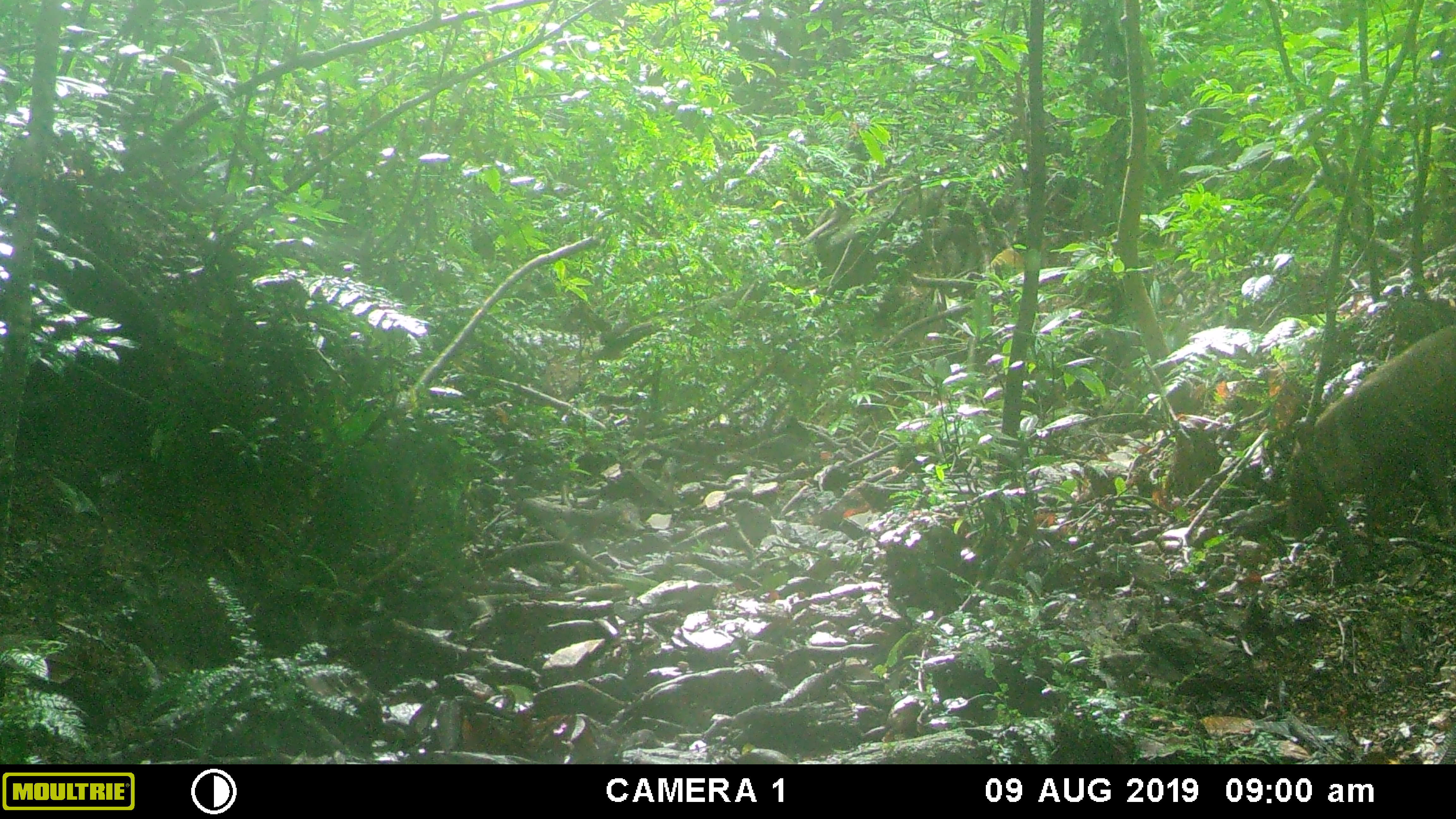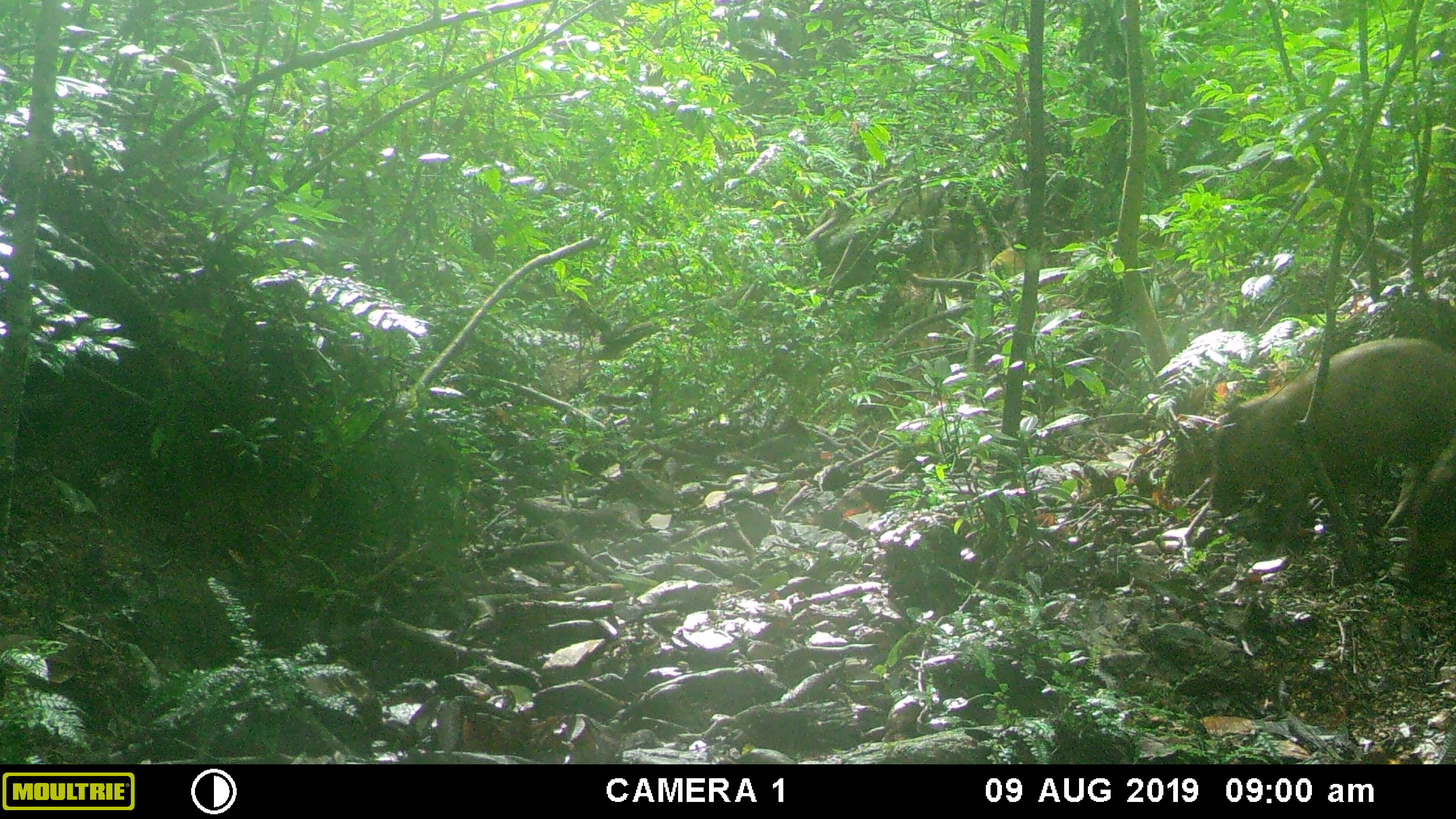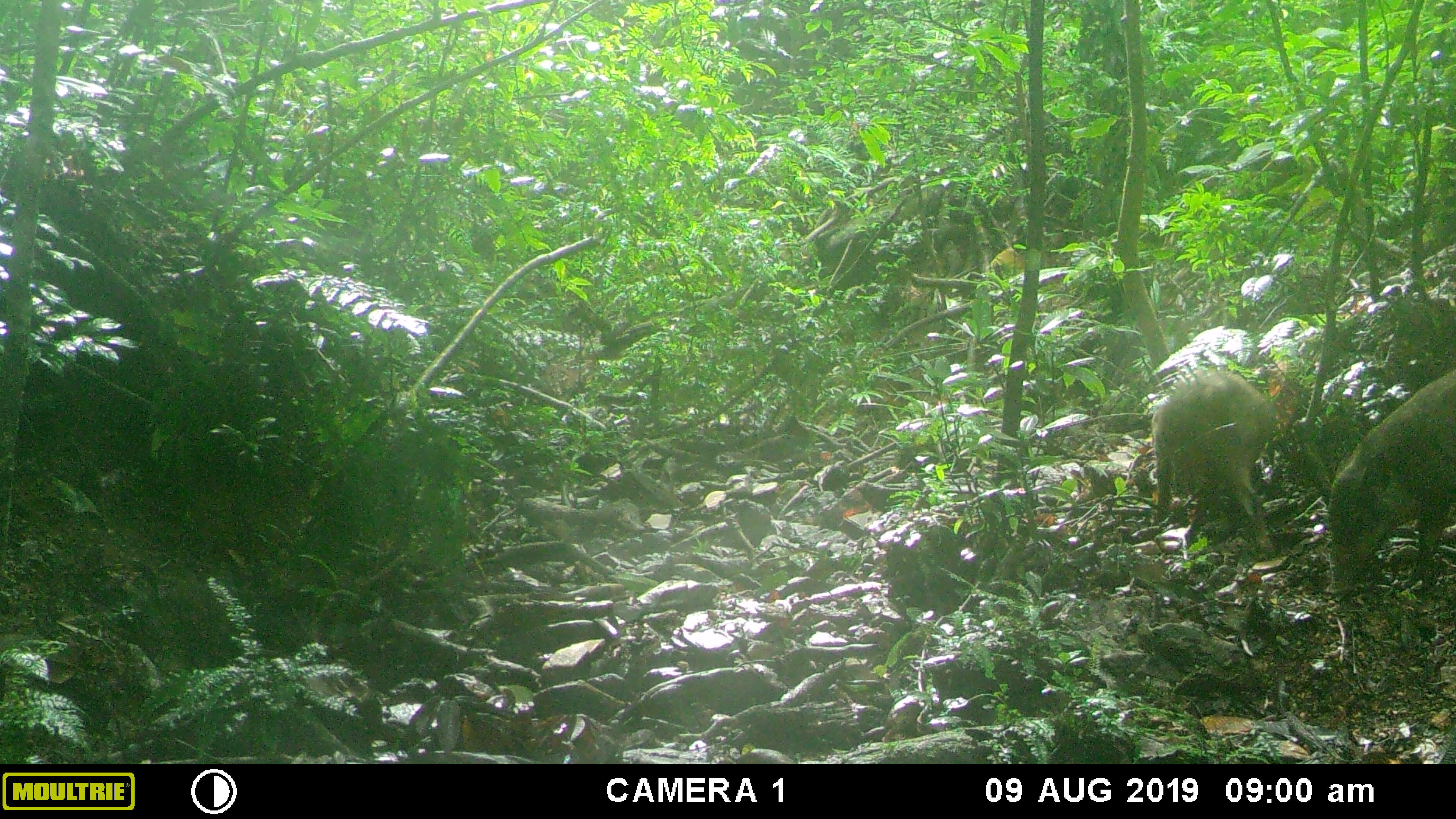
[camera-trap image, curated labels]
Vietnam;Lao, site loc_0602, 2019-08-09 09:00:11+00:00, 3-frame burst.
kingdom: Animalia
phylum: Chordata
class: Mammalia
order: Artiodactyla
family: Suidae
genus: Sus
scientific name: Sus scrofa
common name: eurasian wild pig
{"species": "eurasian wild pig (Sus scrofa)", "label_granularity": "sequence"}